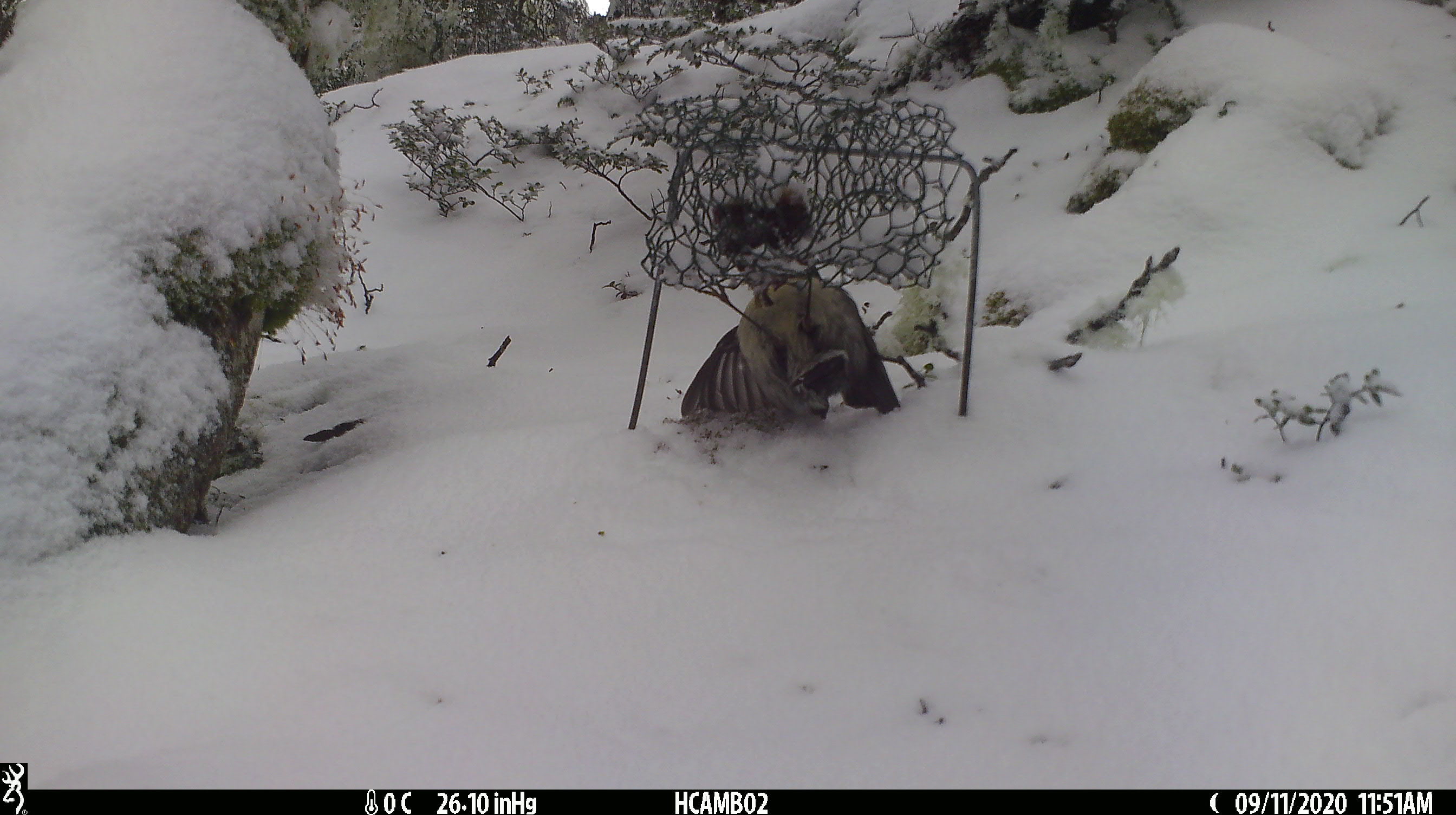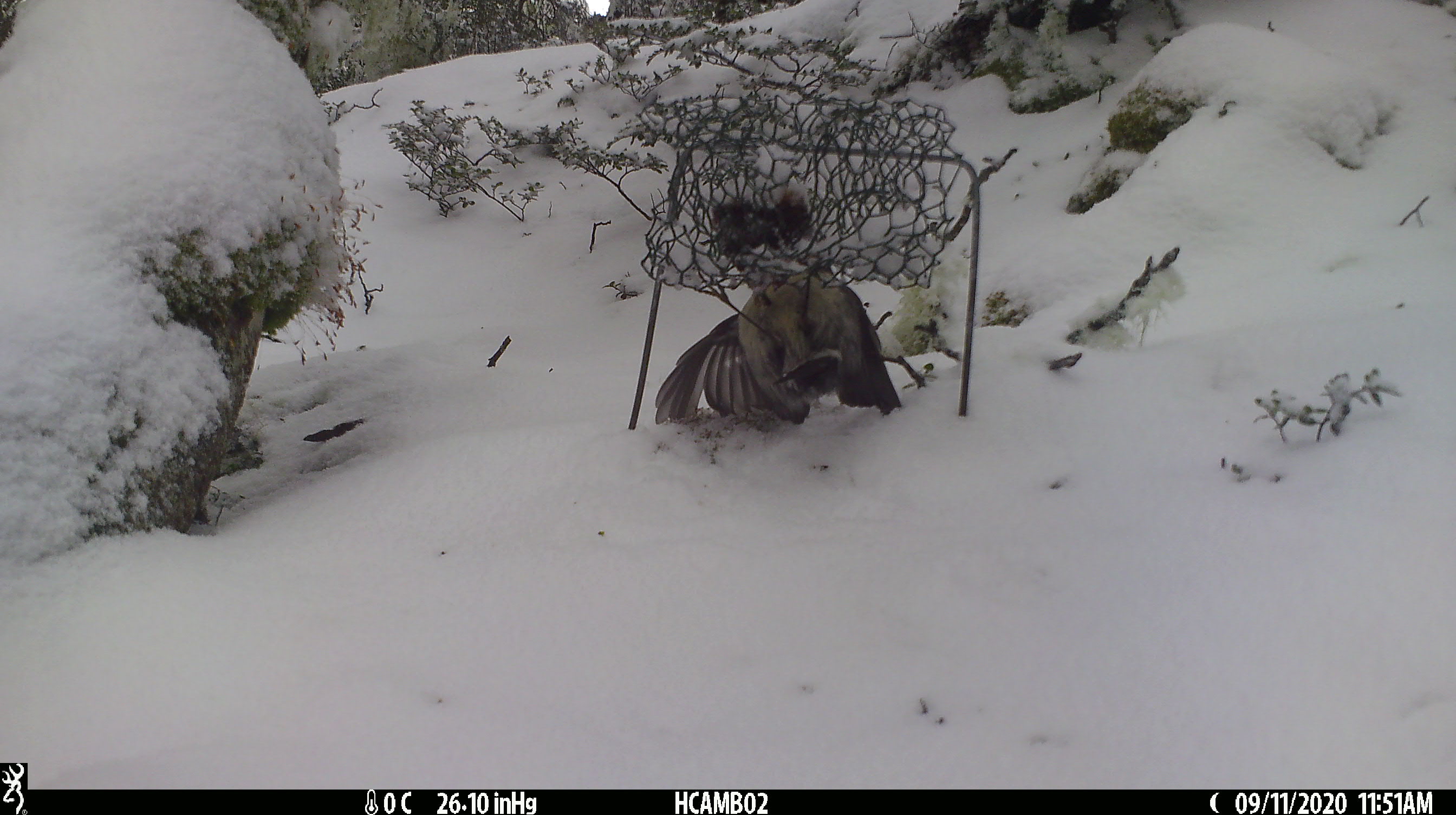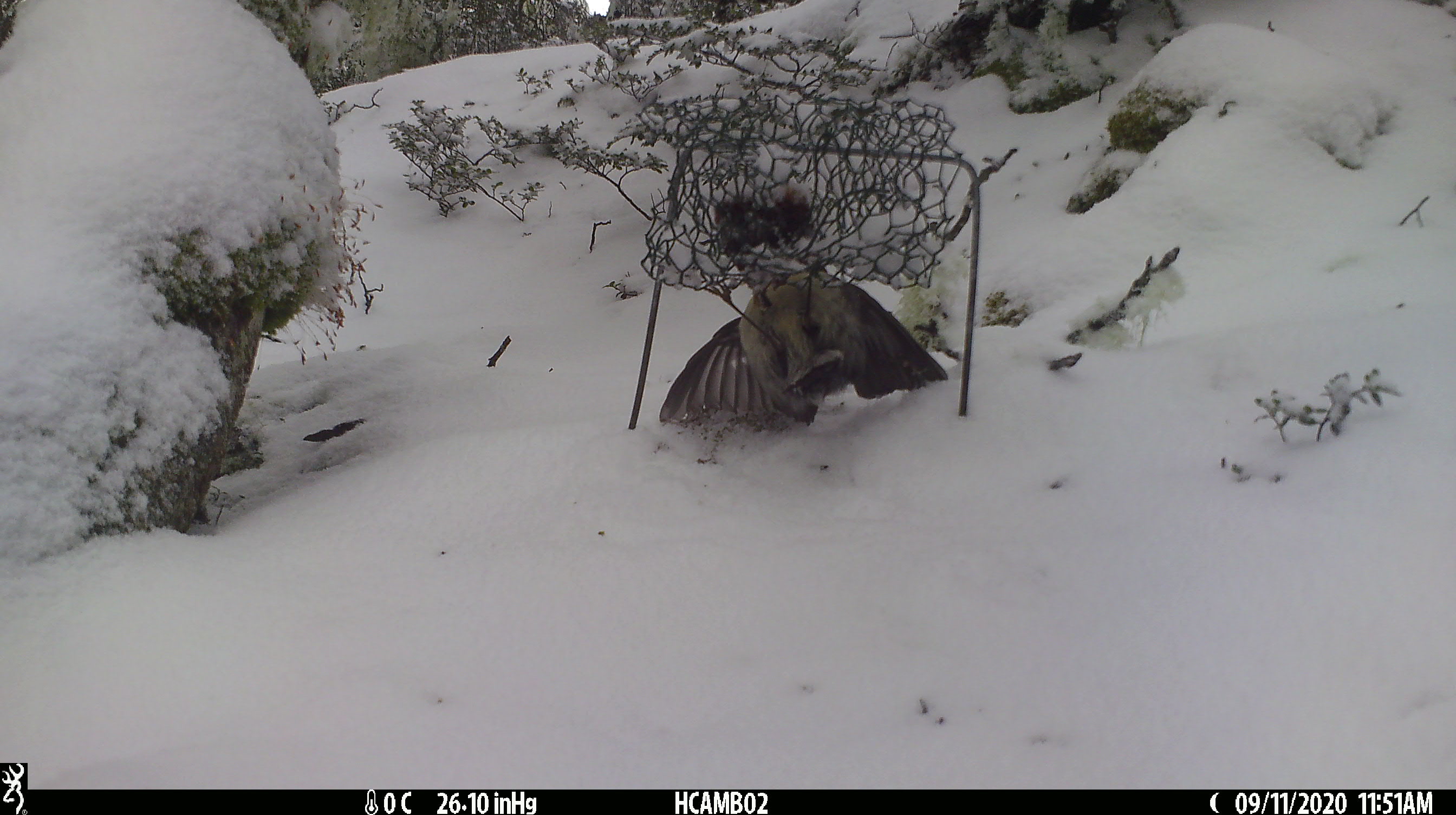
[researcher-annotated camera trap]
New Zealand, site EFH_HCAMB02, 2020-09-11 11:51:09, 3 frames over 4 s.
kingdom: Animalia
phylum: Chordata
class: Aves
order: Passeriformes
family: Petroicidae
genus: Petroica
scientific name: Petroica australis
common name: new zealand robin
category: robin